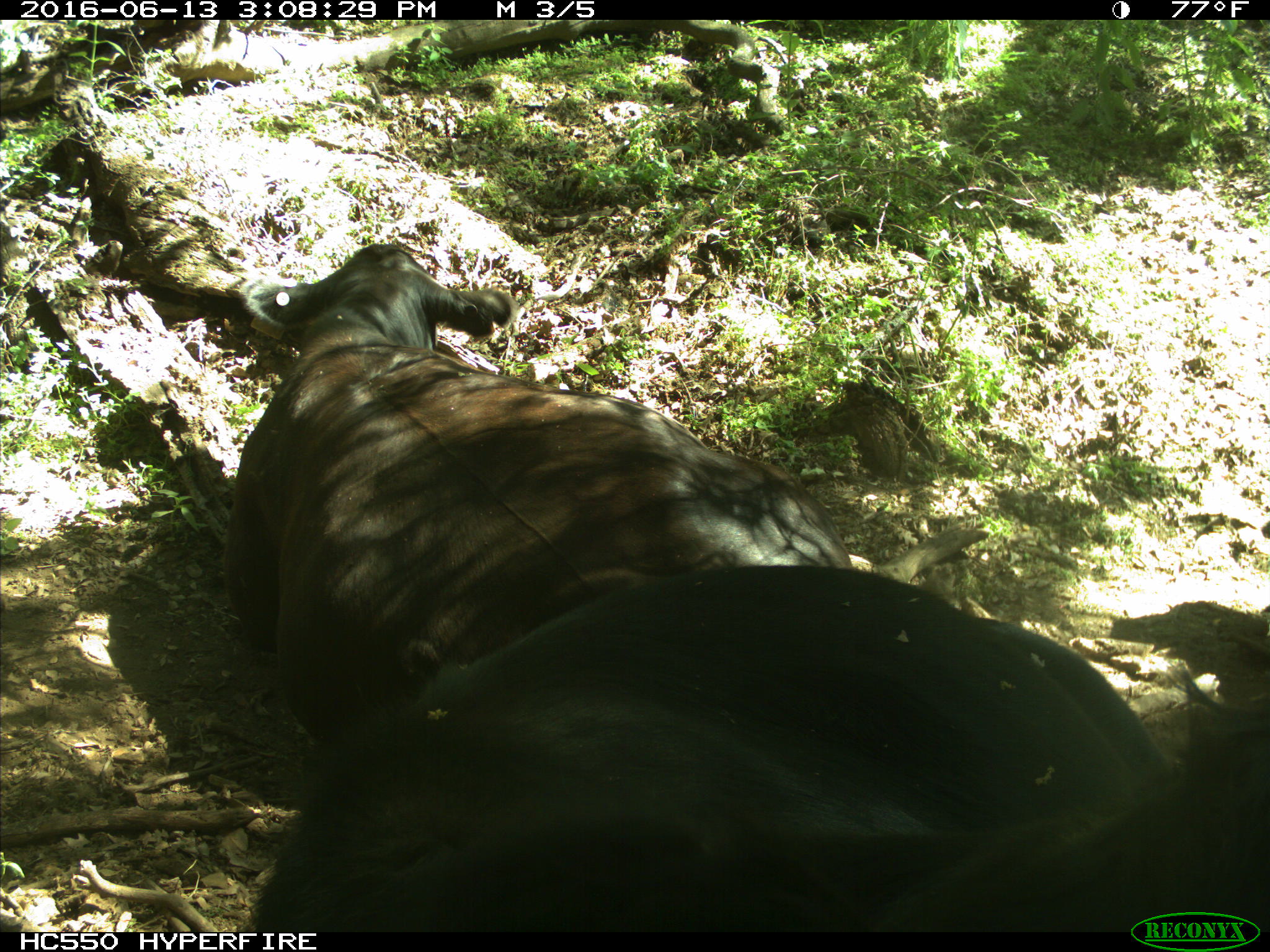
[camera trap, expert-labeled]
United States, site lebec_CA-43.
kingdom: Animalia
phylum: Chordata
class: Mammalia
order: Artiodactyla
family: Bovidae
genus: Bos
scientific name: Bos taurus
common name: domestic cow